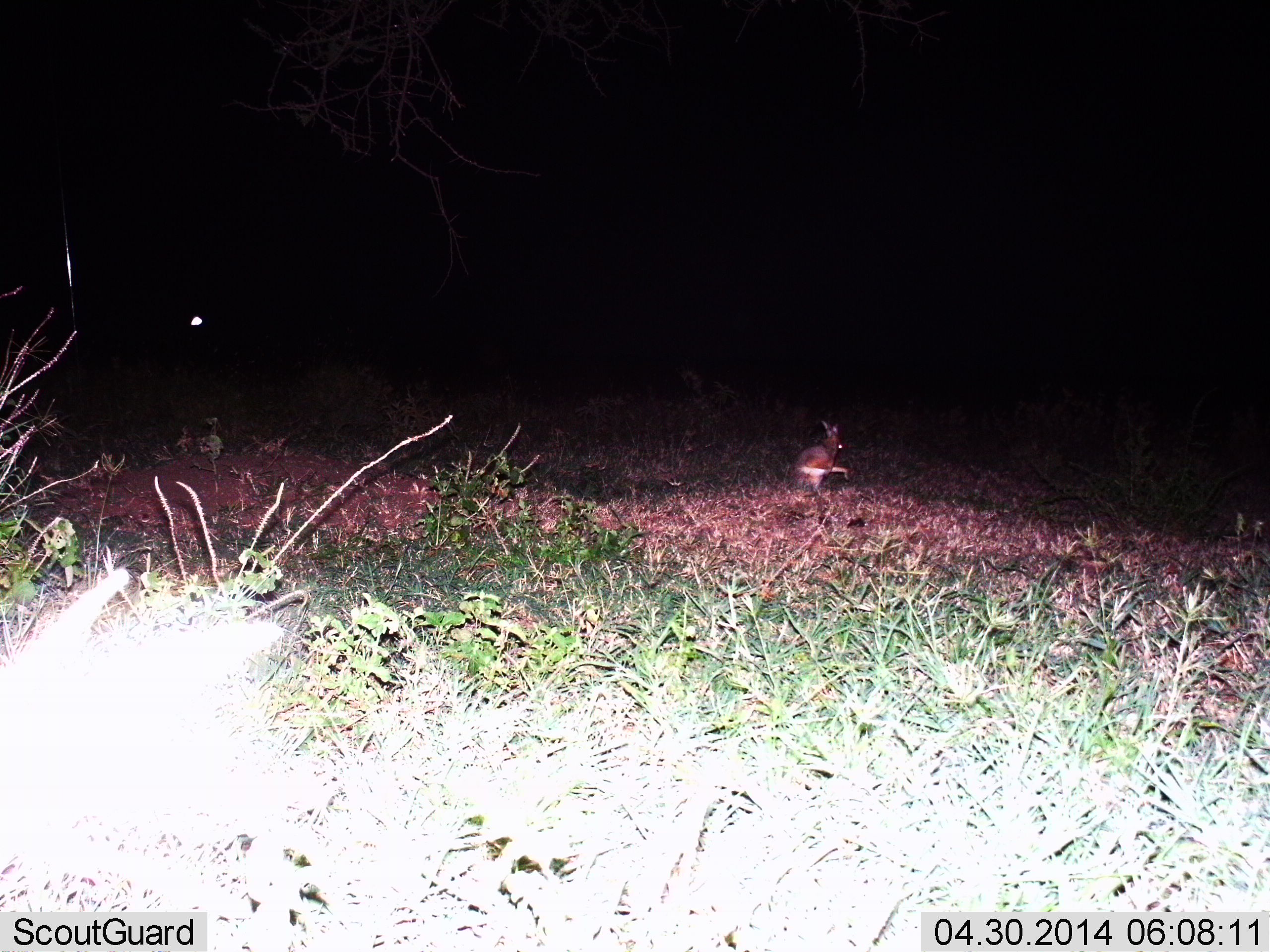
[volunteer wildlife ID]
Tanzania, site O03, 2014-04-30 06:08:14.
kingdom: Animalia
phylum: Chordata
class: Mammalia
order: Lagomorpha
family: Leporidae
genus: Lepus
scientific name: Lepus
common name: hare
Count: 1.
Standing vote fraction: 36%.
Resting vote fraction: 0%.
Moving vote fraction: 64%.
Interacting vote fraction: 0%.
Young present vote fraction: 0%.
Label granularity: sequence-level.